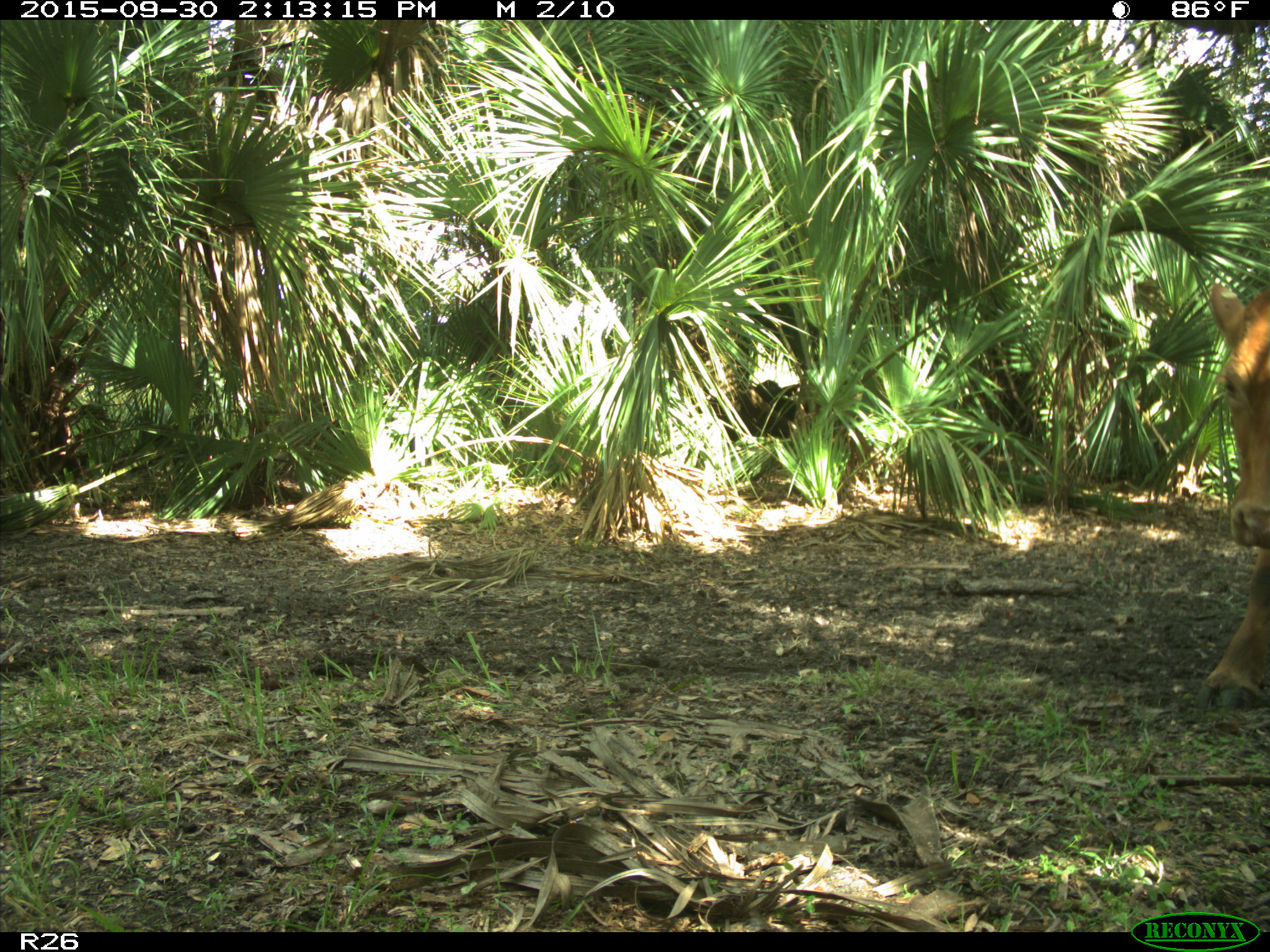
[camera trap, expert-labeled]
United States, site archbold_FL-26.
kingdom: Animalia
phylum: Chordata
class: Mammalia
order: Artiodactyla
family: Bovidae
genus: Bos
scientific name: Bos taurus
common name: domestic cow